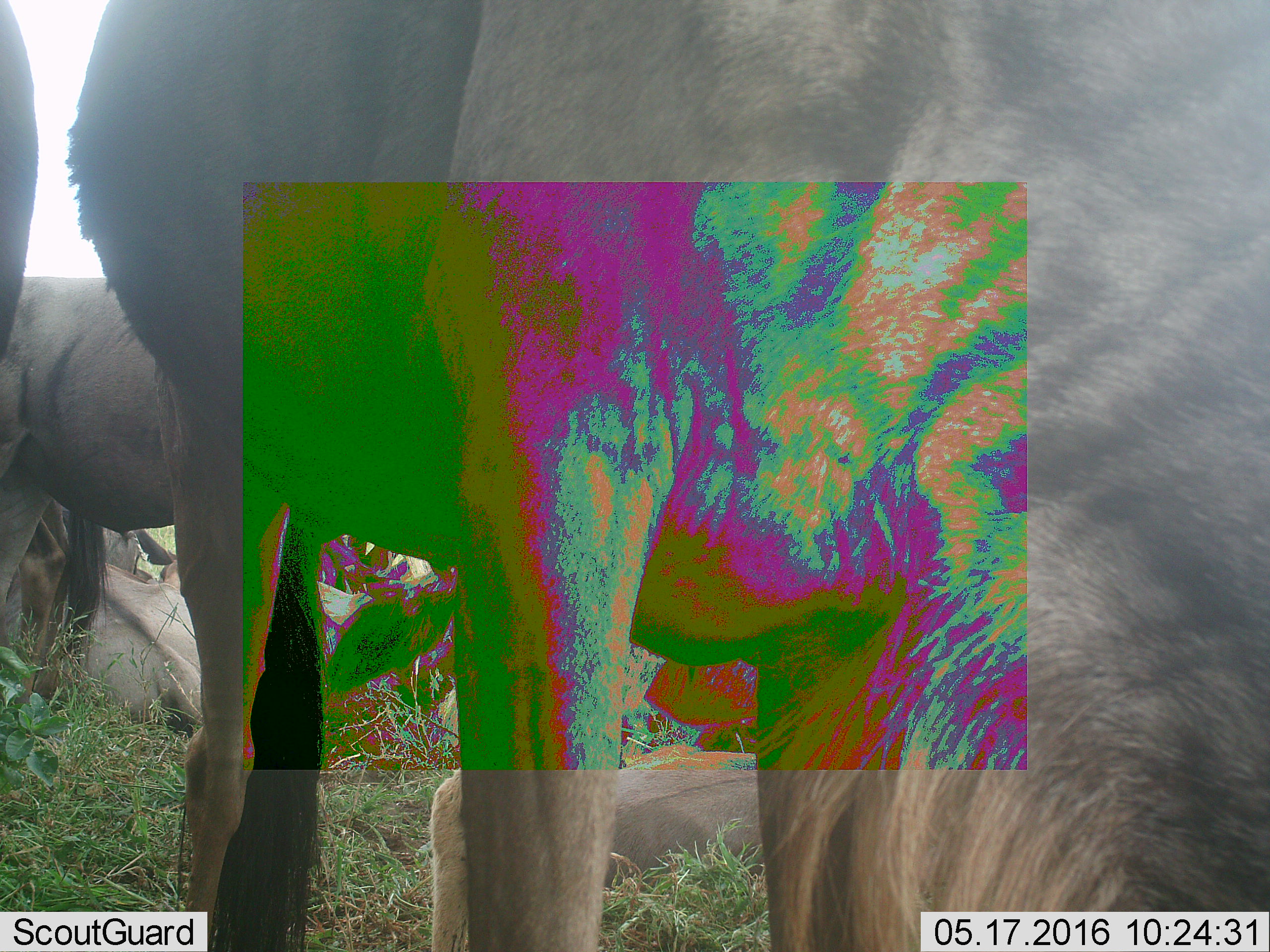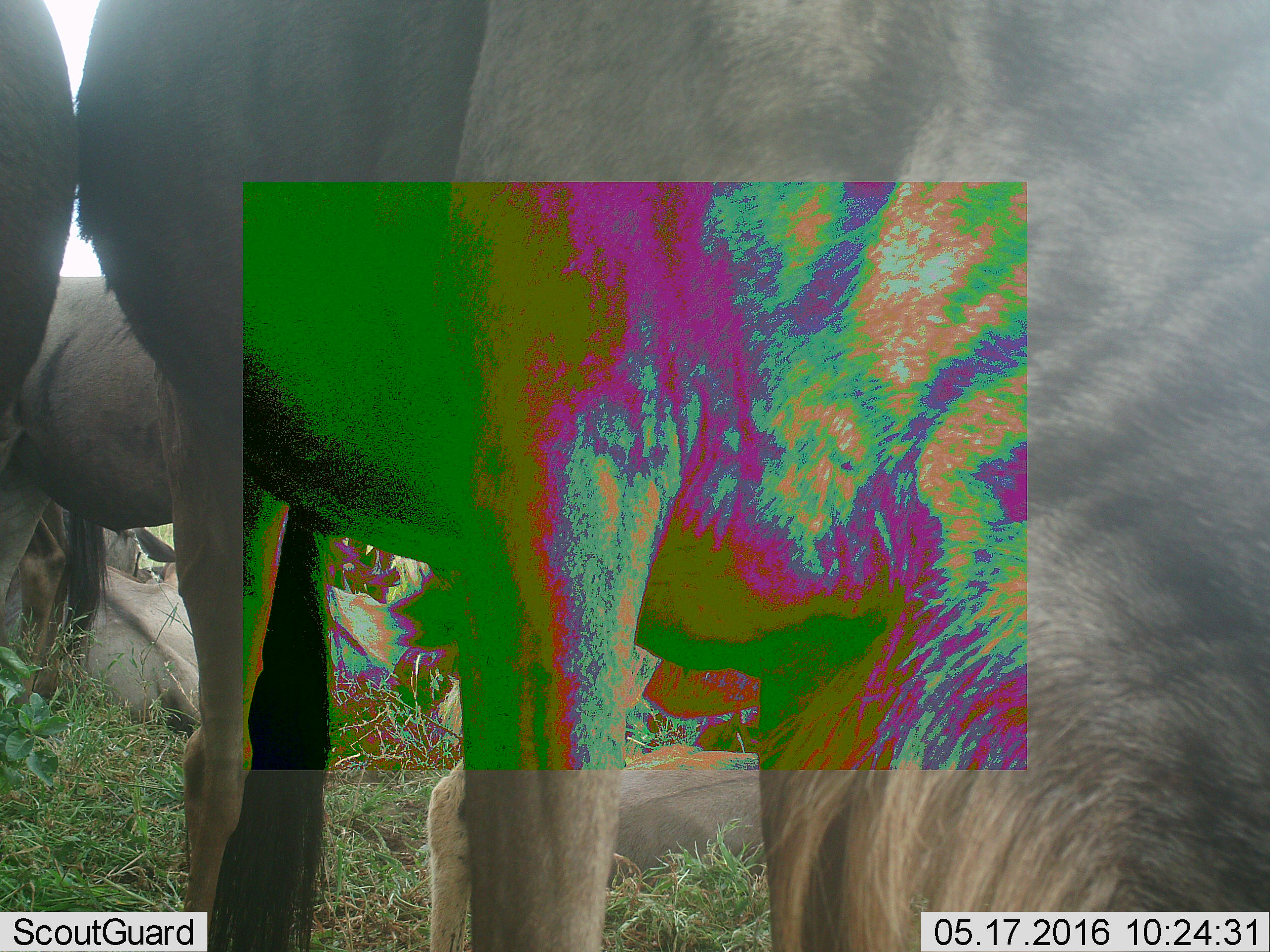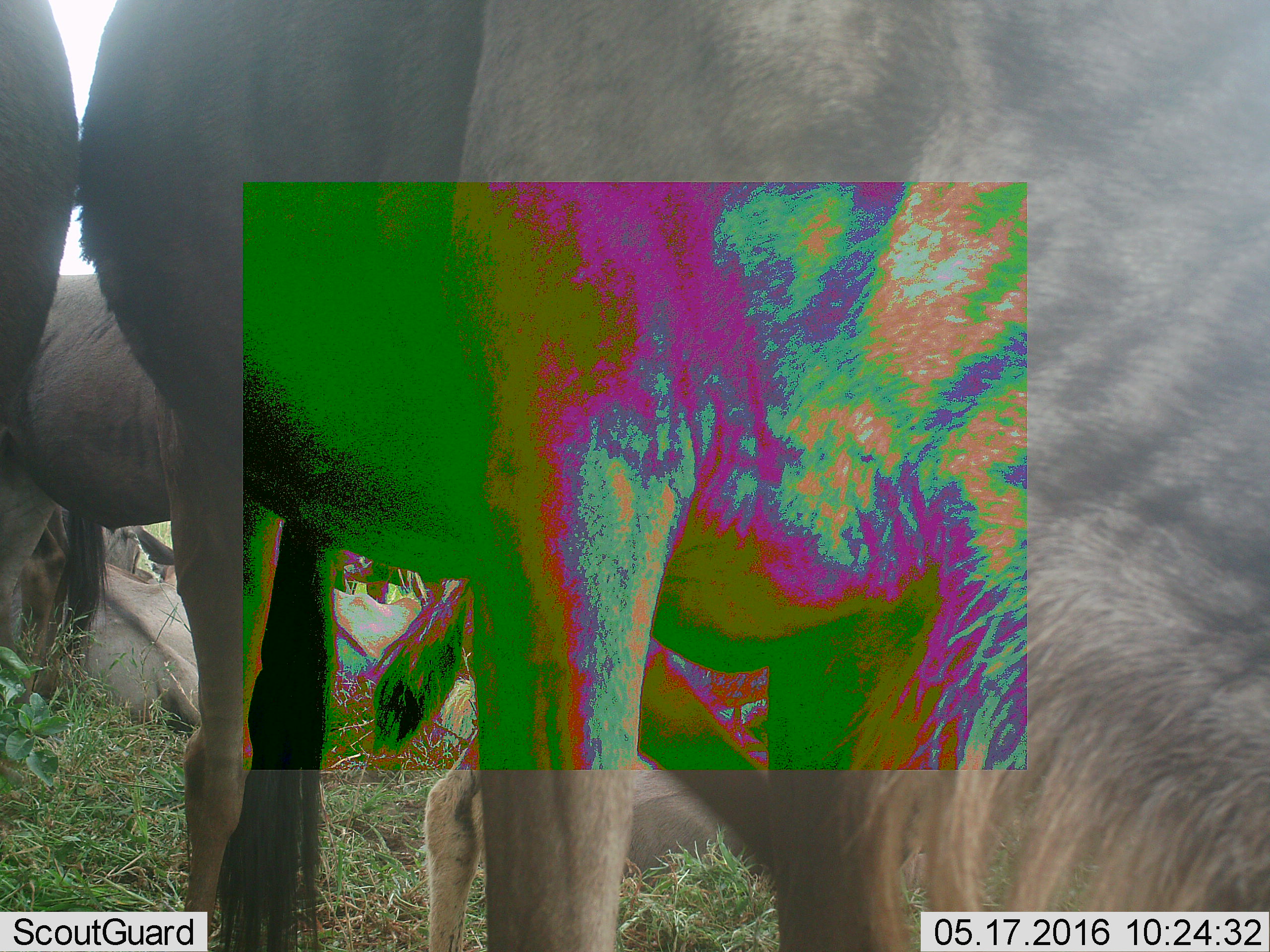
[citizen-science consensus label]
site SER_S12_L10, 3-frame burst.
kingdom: Animalia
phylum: Chordata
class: Mammalia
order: Artiodactyla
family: Bovidae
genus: Connochaetes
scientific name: Connochaetes taurinus taurinus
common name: blue wildebeest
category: wildebeestblue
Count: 5.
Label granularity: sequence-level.